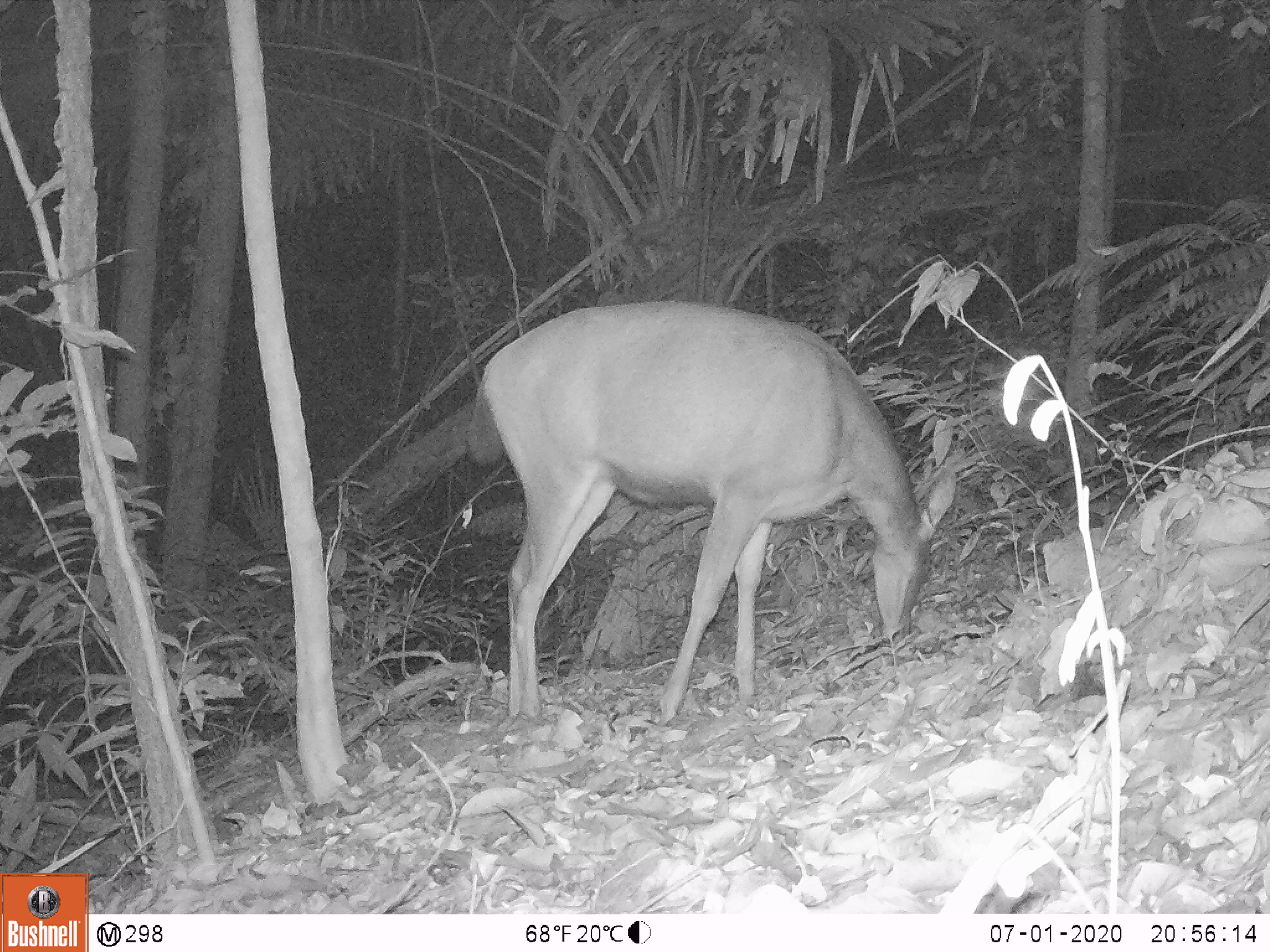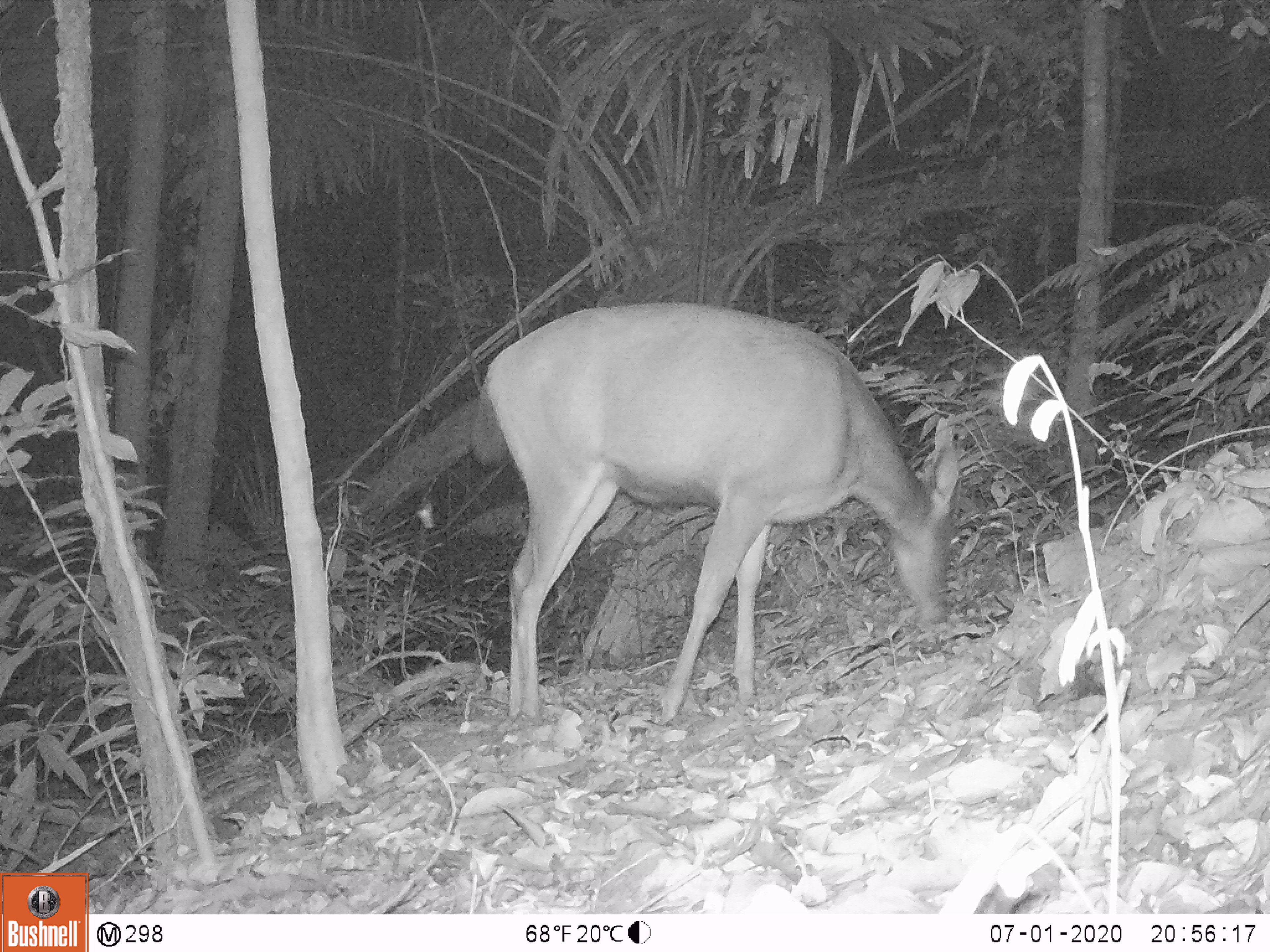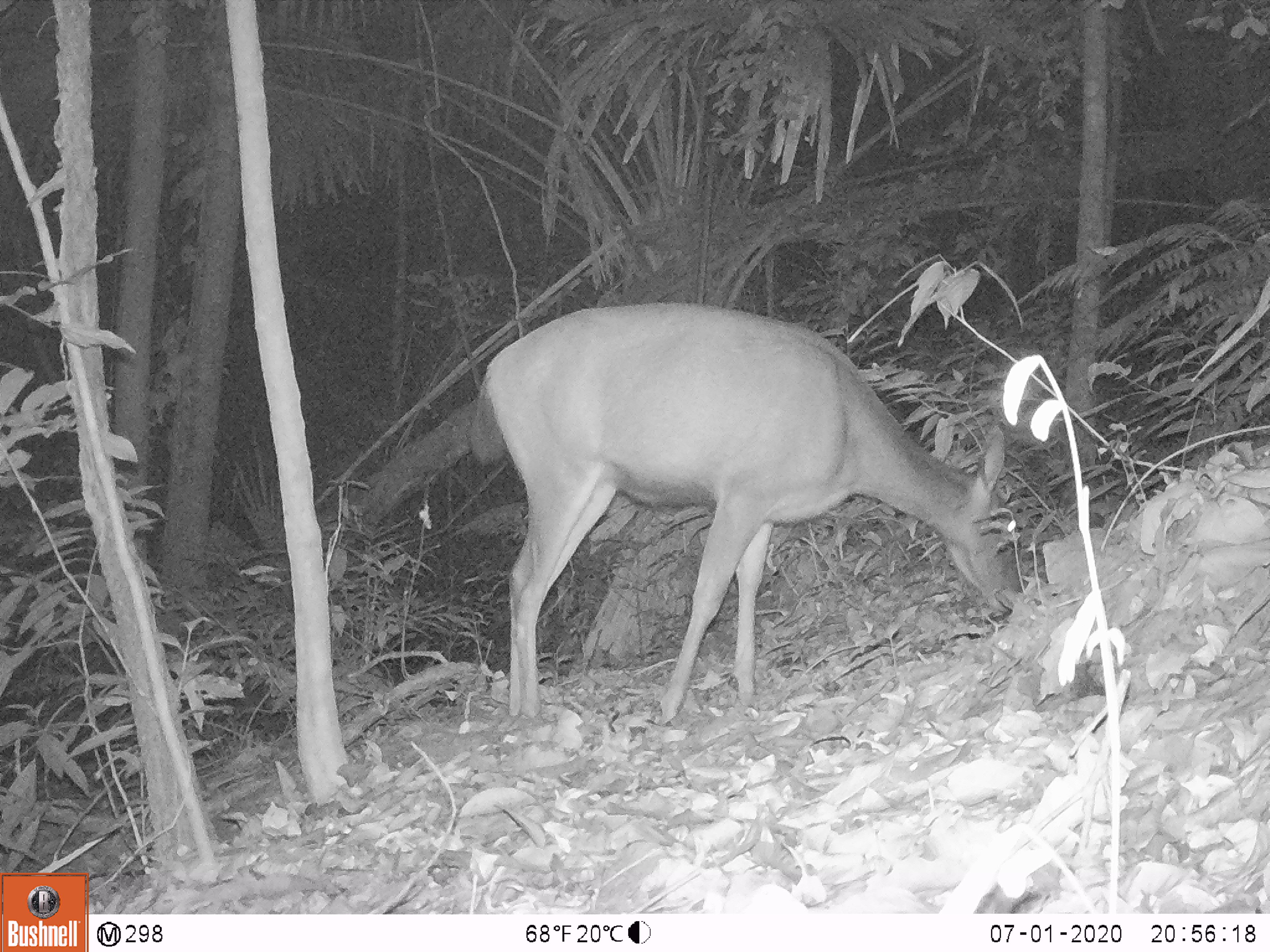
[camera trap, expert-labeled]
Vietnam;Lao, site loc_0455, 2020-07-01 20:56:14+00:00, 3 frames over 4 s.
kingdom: Animalia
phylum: Chordata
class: Mammalia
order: Artiodactyla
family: Cervidae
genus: Rusa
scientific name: Rusa unicolor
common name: sambar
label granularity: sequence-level